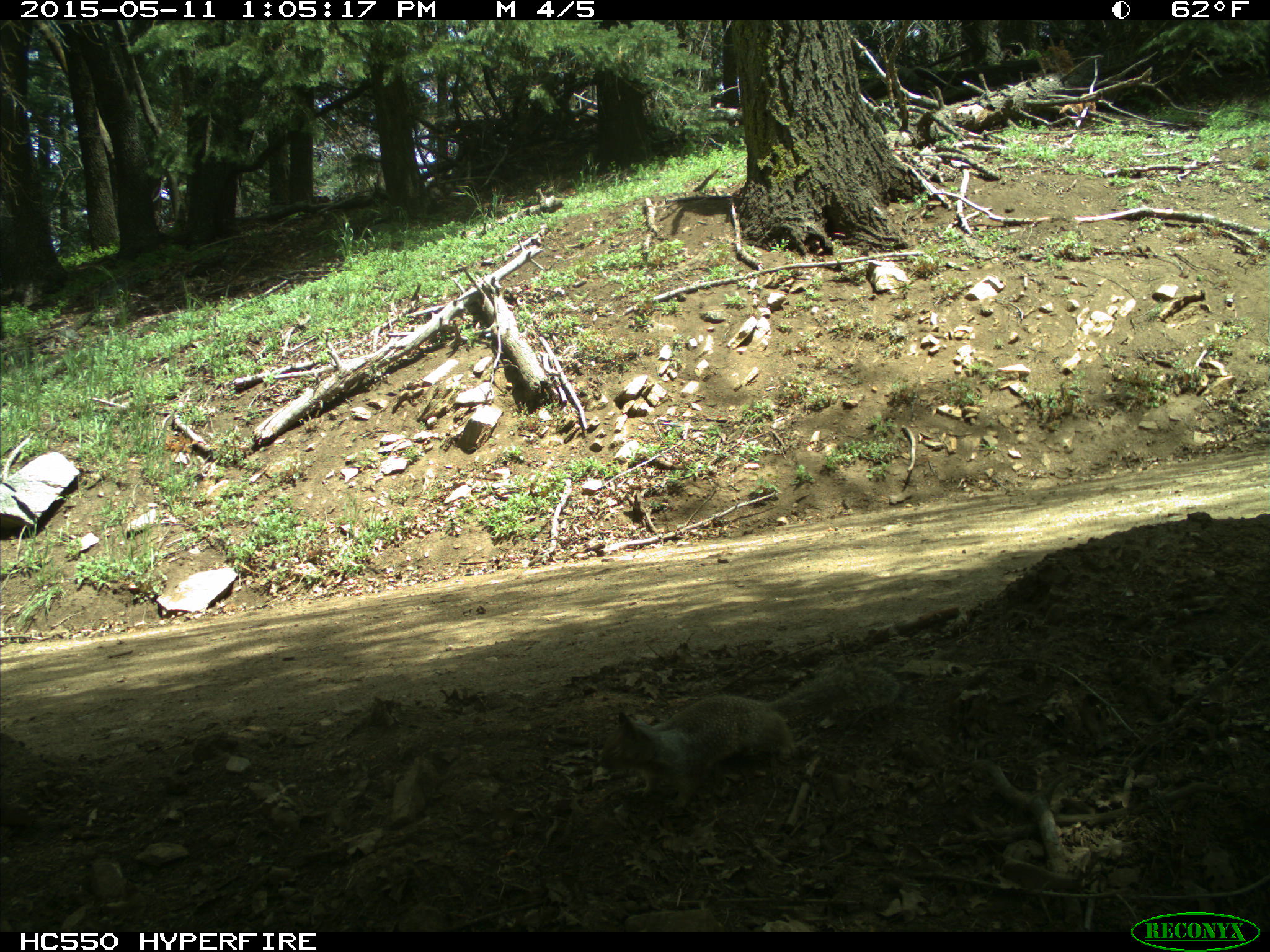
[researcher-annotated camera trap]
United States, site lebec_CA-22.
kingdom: Animalia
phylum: Chordata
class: Mammalia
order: Rodentia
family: Sciuridae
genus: Otospermophilus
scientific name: Otospermophilus beecheyi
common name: california ground squirrel